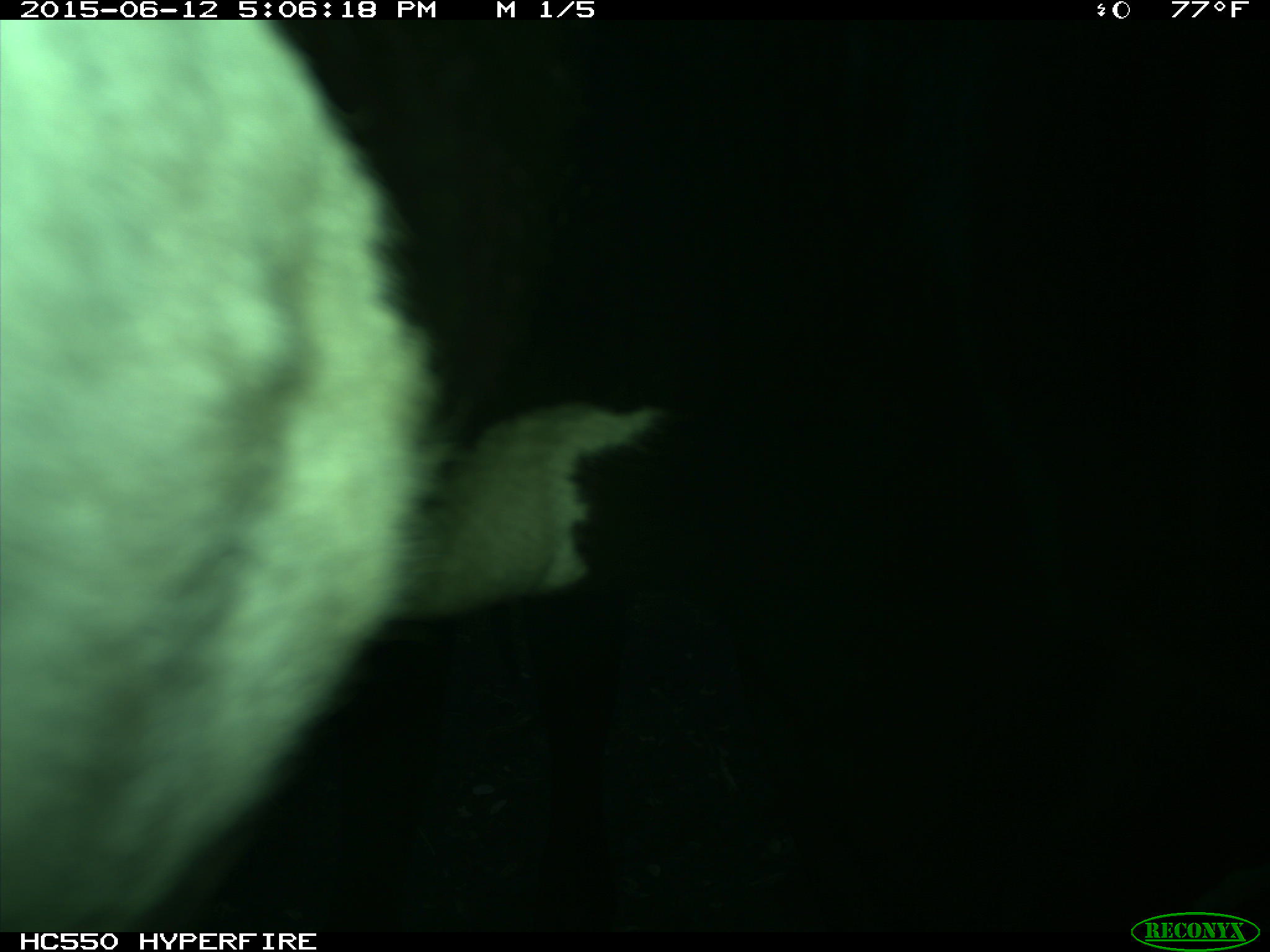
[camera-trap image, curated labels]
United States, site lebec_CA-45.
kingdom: Animalia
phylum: Chordata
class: Mammalia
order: Artiodactyla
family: Bovidae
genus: Bos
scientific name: Bos taurus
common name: domestic cow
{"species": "Bos taurus (domestic cow)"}